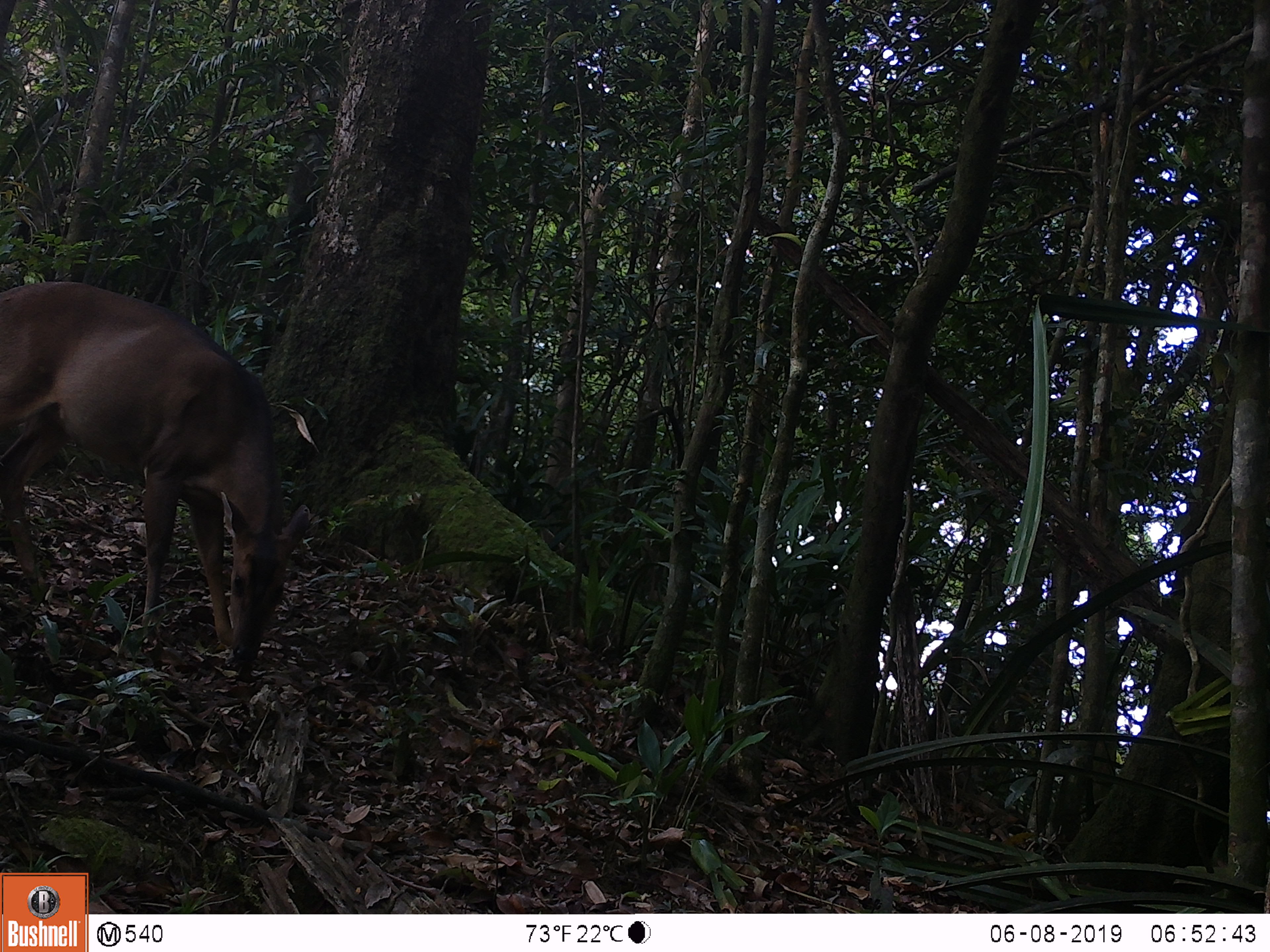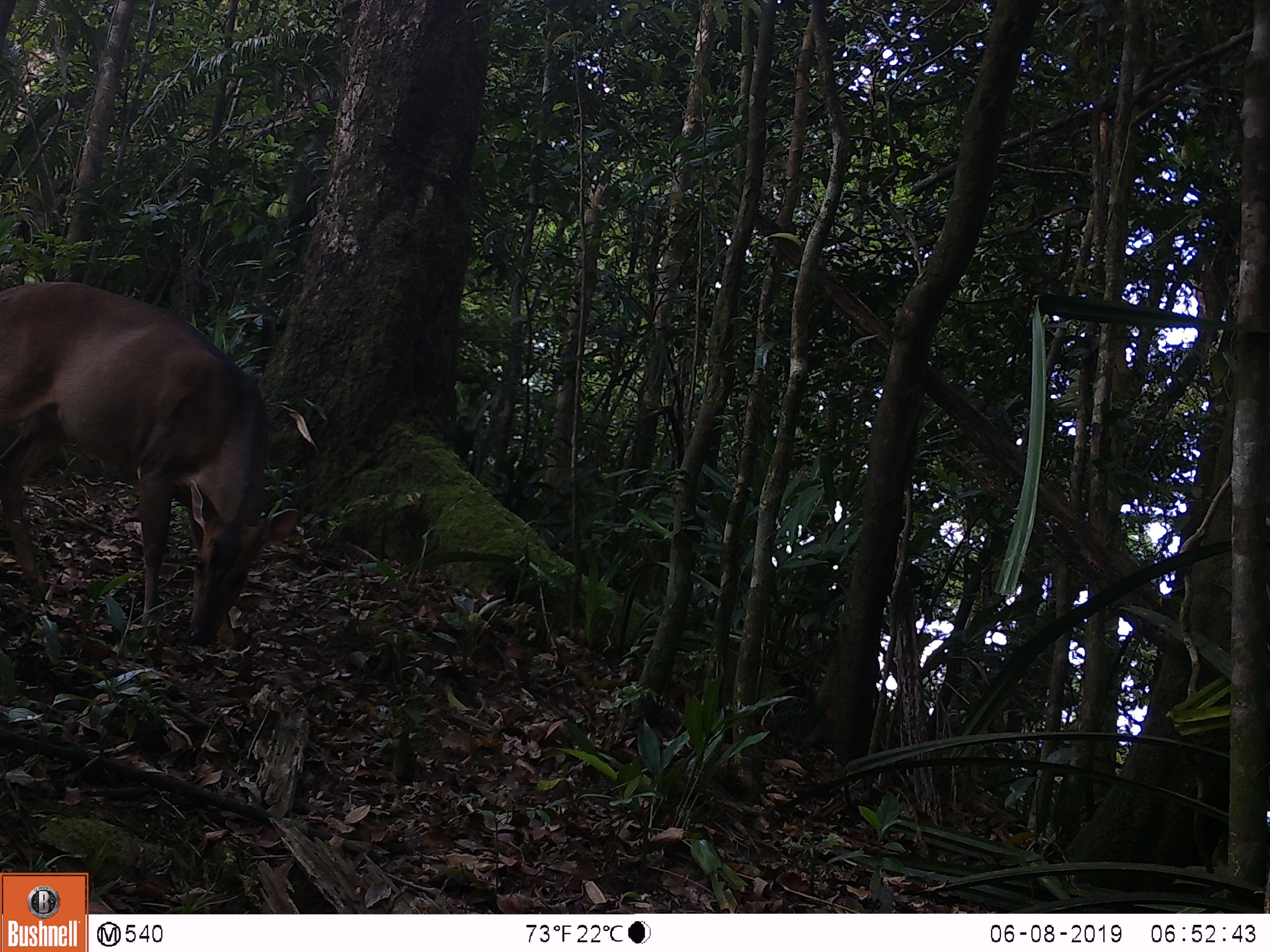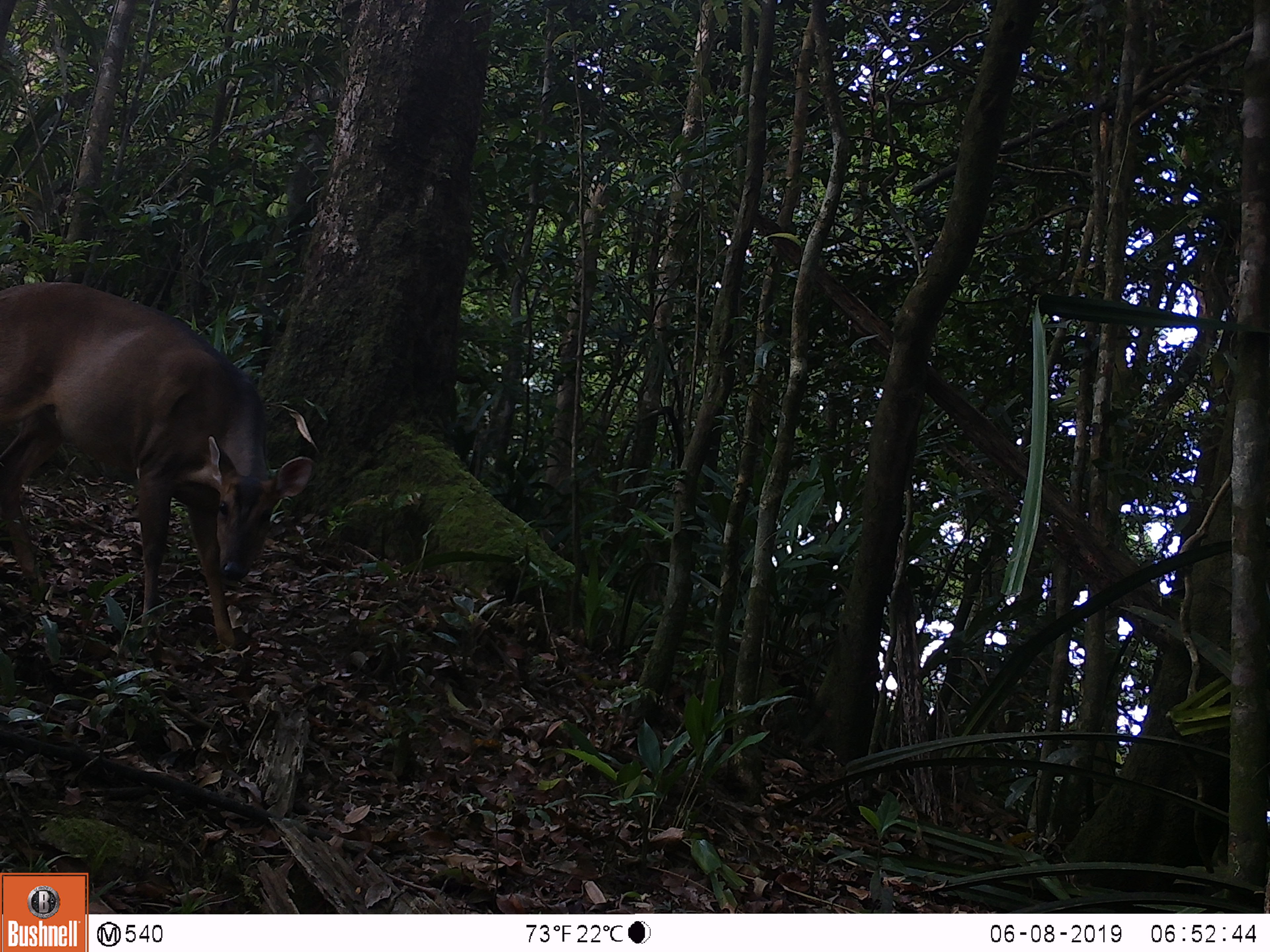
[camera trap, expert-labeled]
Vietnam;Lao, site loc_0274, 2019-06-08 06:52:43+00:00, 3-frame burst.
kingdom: Animalia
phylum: Chordata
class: Mammalia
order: Artiodactyla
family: Cervidae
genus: Muntiacus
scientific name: Muntiacus vuquangensis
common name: large-antlered muntjac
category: large antlered muntjac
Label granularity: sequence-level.